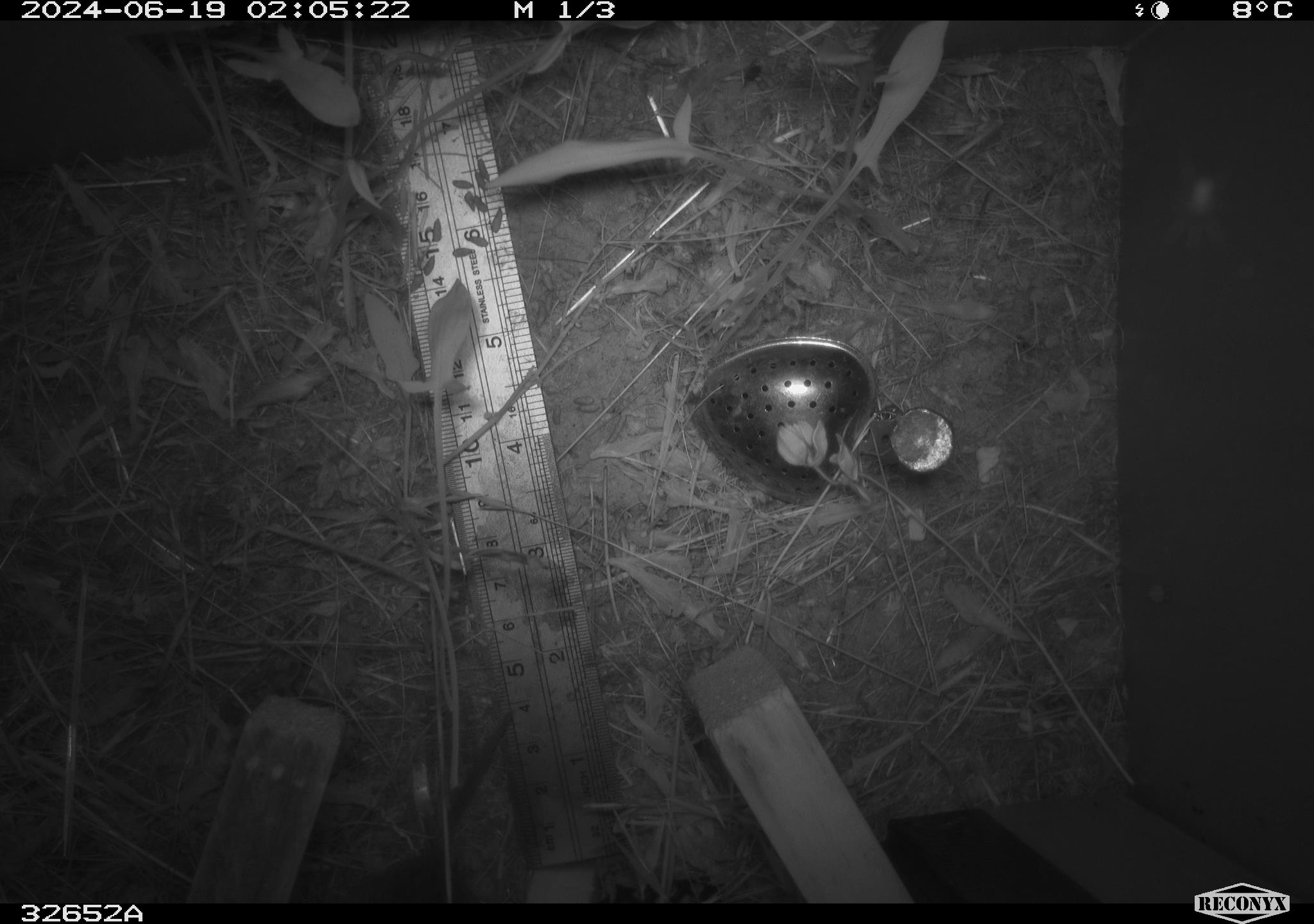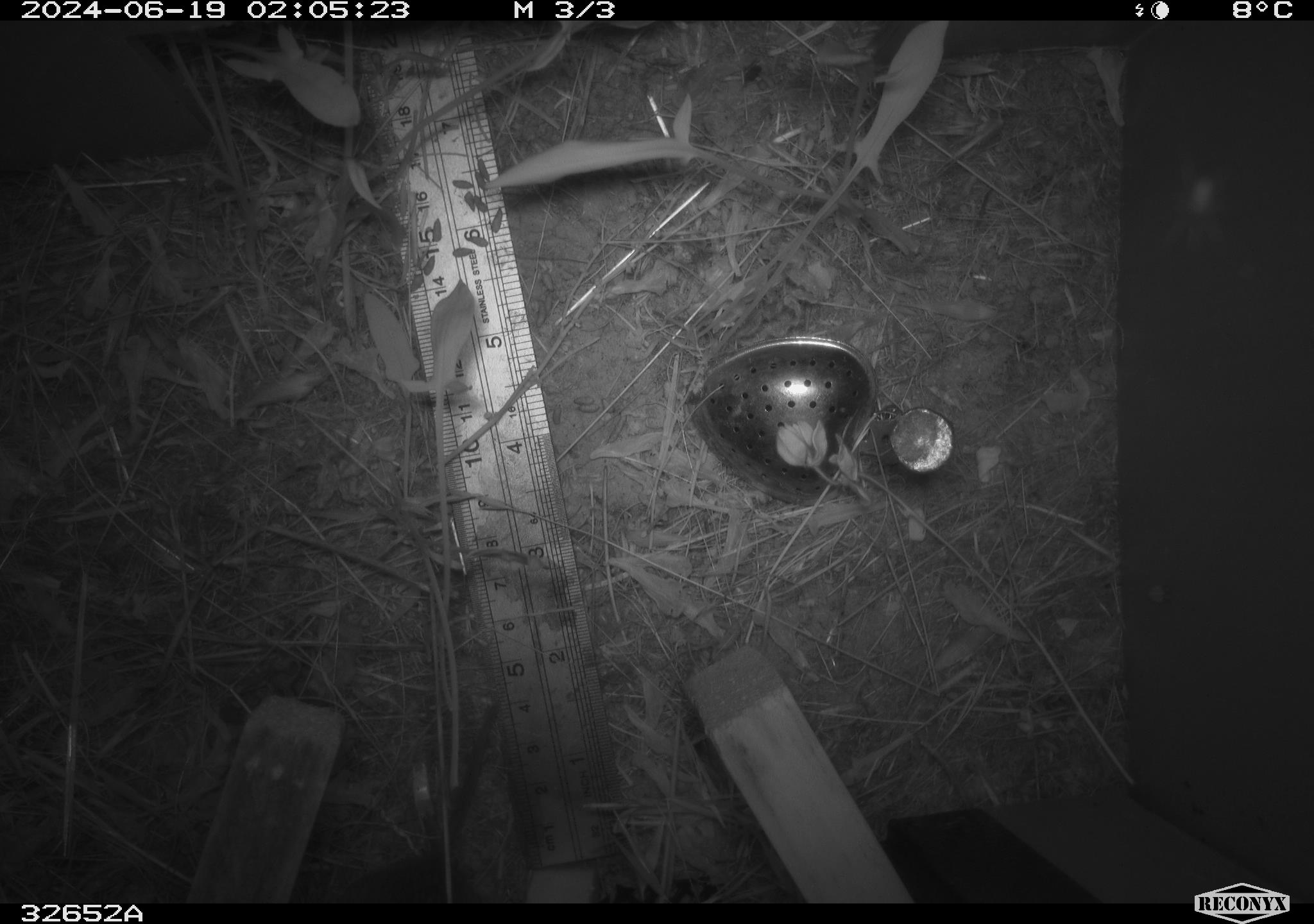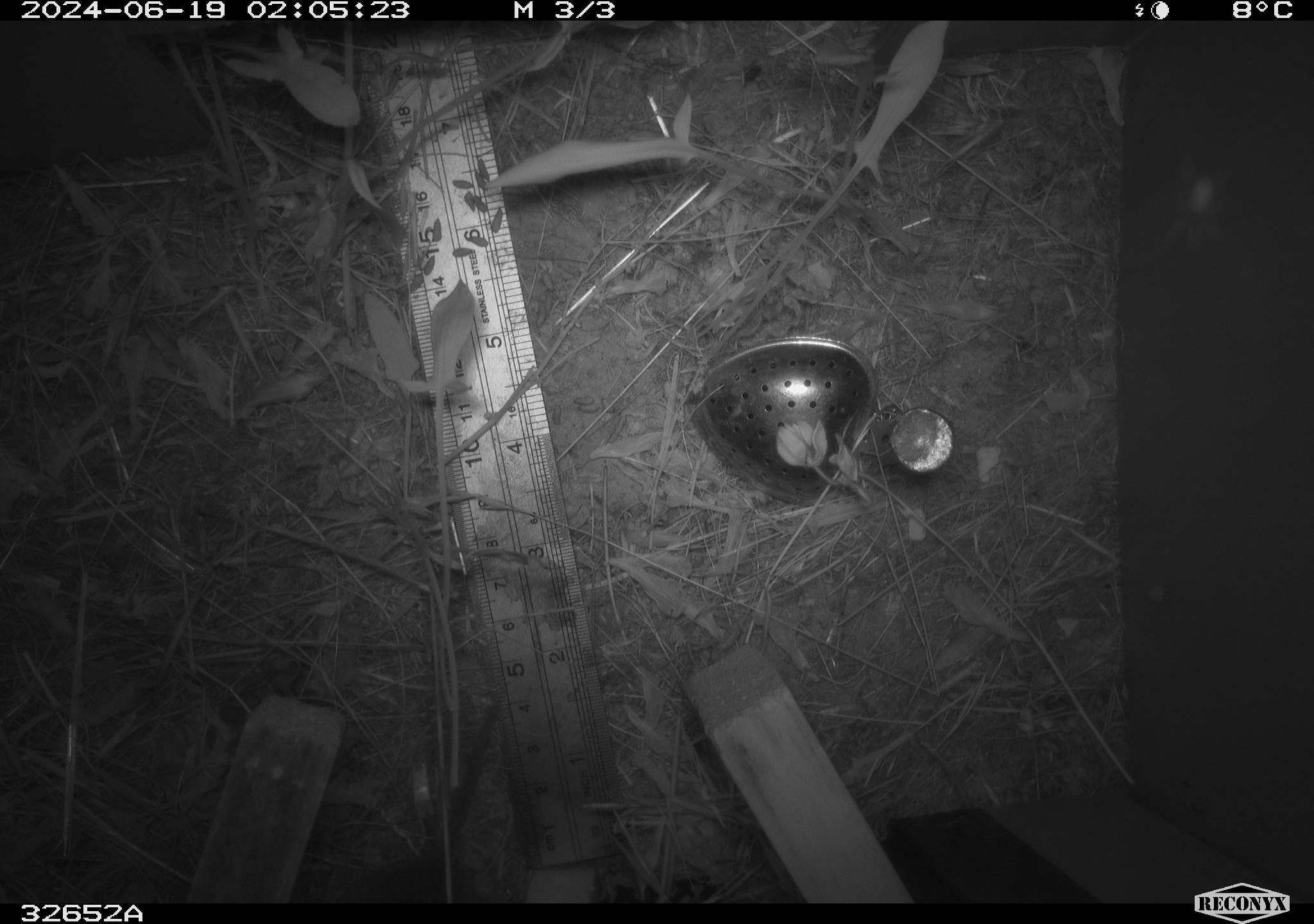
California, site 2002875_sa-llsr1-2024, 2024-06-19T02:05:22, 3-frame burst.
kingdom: Animalia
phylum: Chordata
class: Mammalia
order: Rodentia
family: Cricetidae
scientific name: Arvicolinae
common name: voles, lemmings, and muskrats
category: arvicolinae subfamily